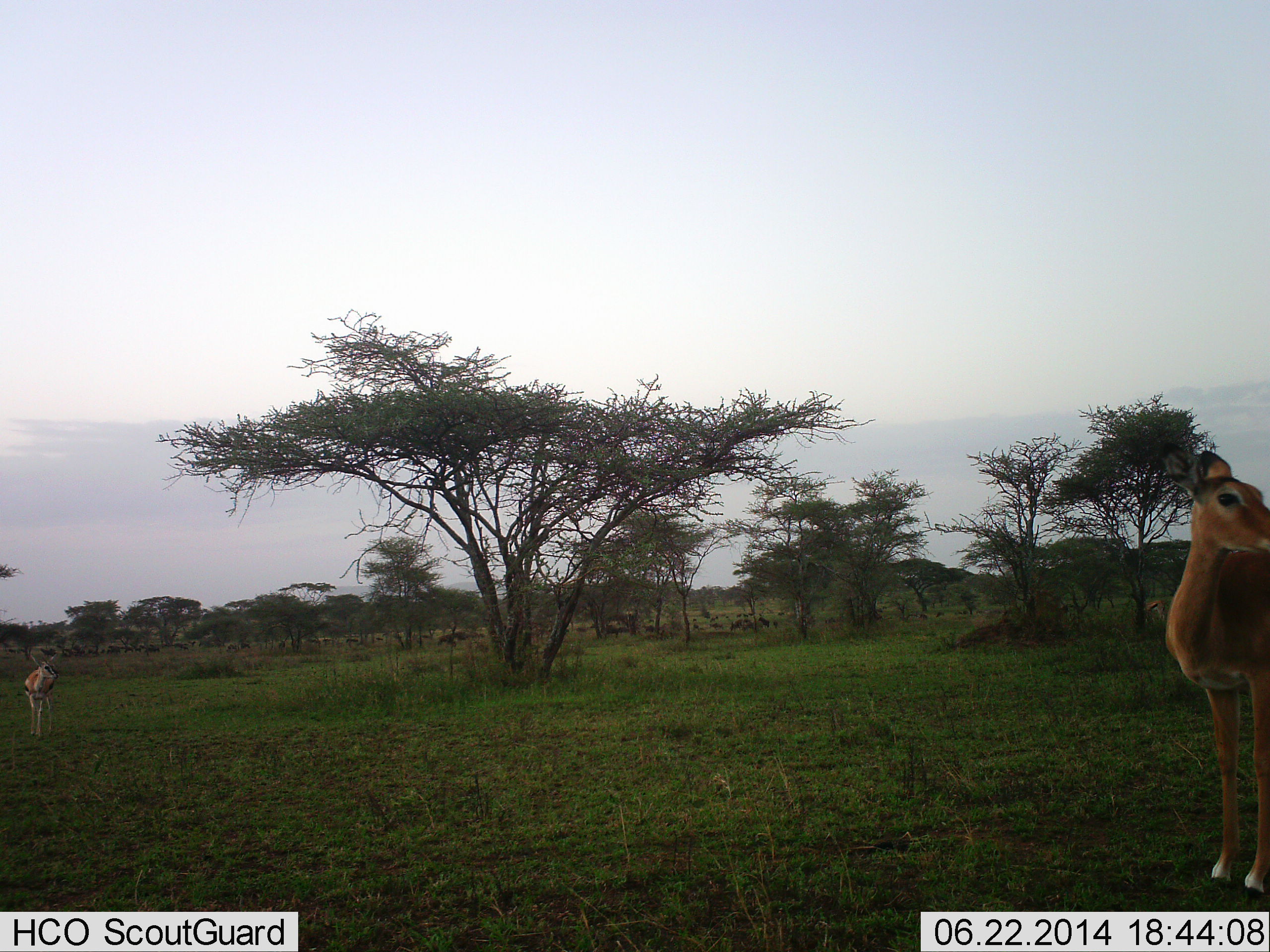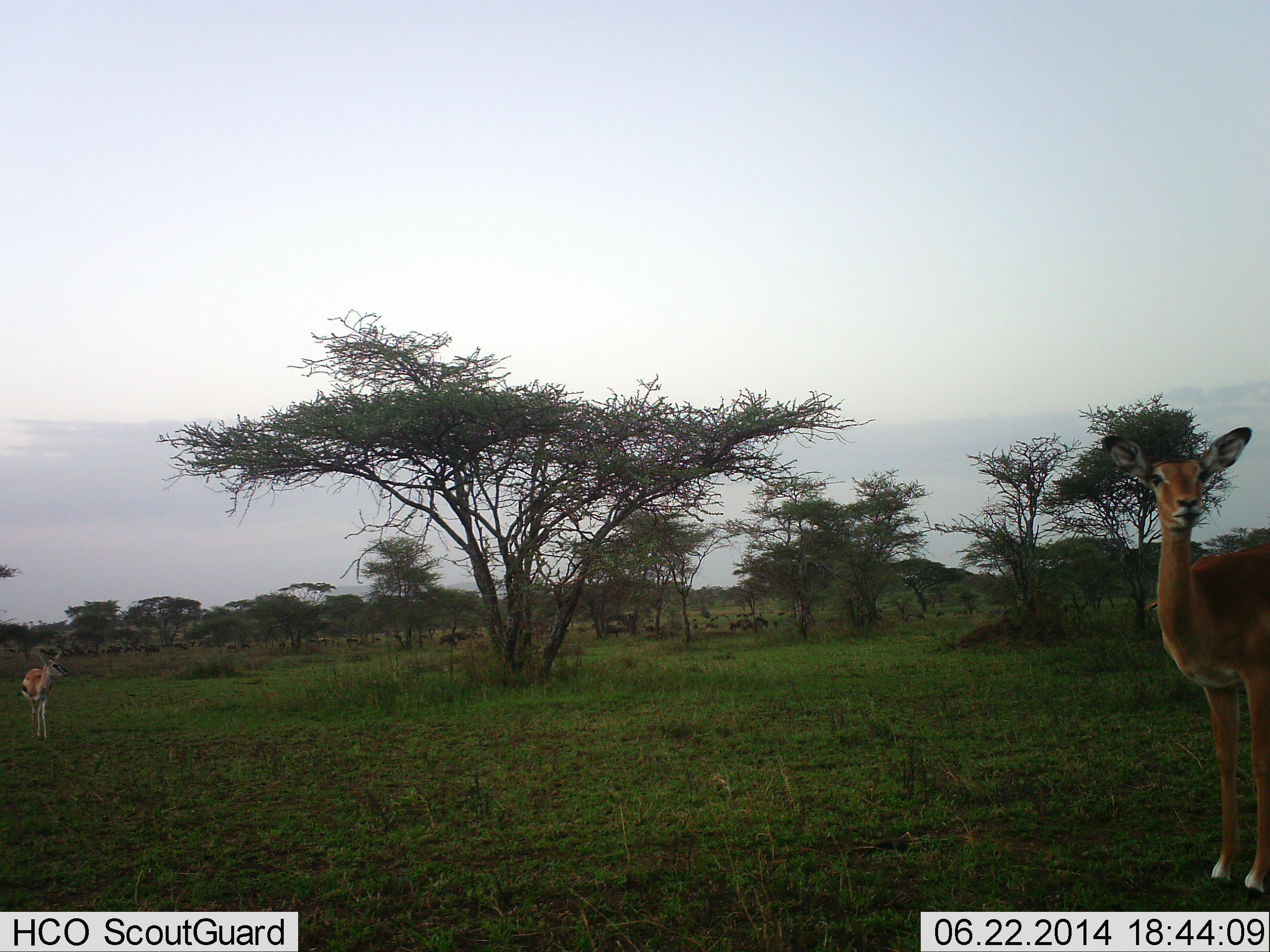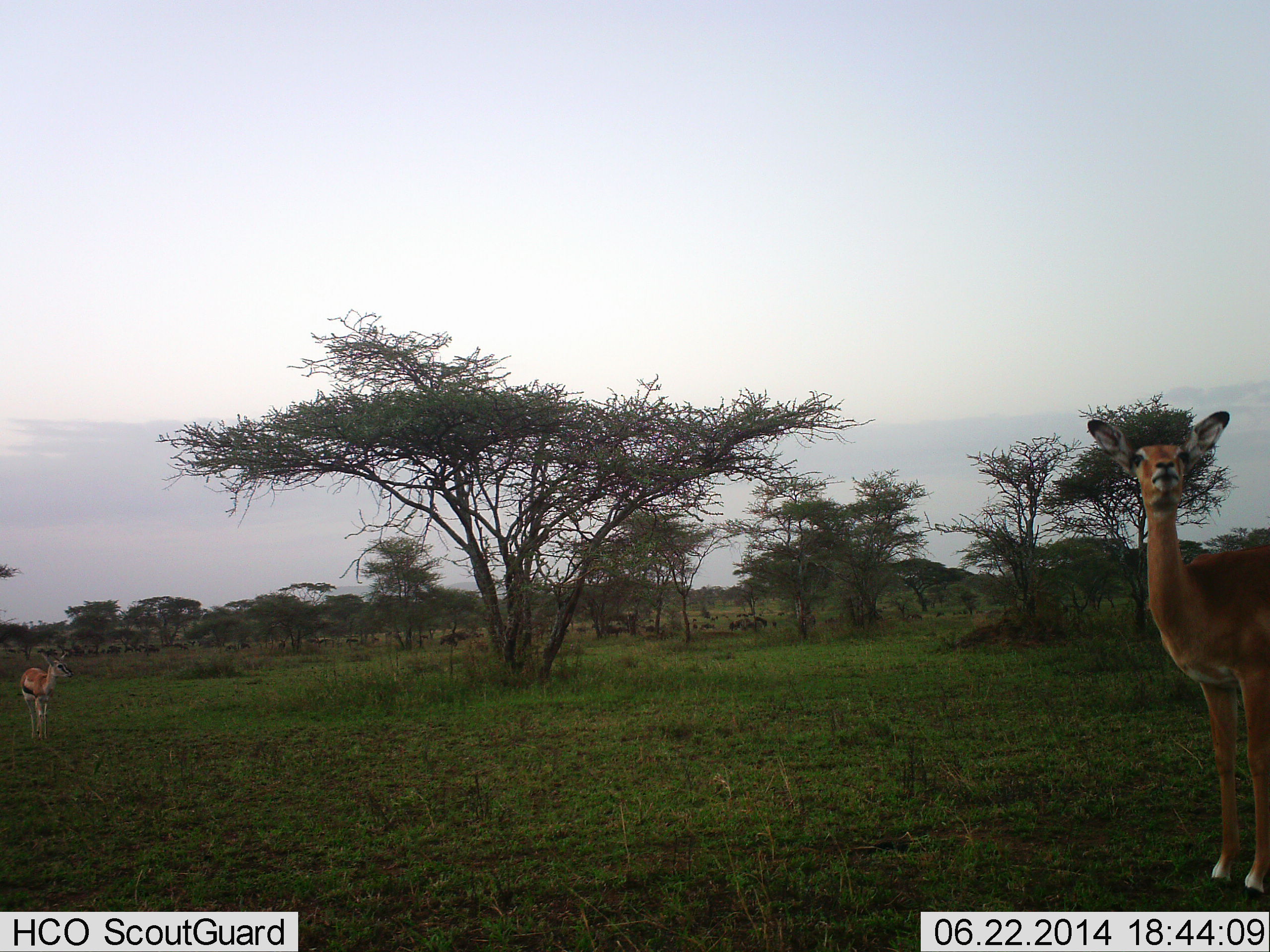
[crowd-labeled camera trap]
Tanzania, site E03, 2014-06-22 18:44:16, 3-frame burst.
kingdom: Animalia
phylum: Chordata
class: Mammalia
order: Artiodactyla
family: Bovidae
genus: Eudorcas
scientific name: Eudorcas thomsonii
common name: thomson's gazelle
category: gazellethomsons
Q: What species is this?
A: Gazellethomsons (thomson's gazelle) (Eudorcas thomsonii).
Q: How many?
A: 1.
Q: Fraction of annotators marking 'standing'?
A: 71%.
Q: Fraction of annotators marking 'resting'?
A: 0%.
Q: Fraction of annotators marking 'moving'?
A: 35%.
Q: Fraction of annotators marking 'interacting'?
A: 0%.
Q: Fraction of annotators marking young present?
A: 0%.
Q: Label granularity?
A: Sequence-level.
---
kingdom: Animalia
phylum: Chordata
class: Mammalia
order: Artiodactyla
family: Bovidae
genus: Aepyceros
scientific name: Aepyceros melampus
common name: impala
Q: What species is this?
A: Impala (Aepyceros melampus).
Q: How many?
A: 1.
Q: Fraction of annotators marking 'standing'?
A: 100%.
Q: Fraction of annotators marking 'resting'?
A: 0%.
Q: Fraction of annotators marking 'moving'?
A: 0%.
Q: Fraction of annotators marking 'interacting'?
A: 0%.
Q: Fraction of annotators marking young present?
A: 0%.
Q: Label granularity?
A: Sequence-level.